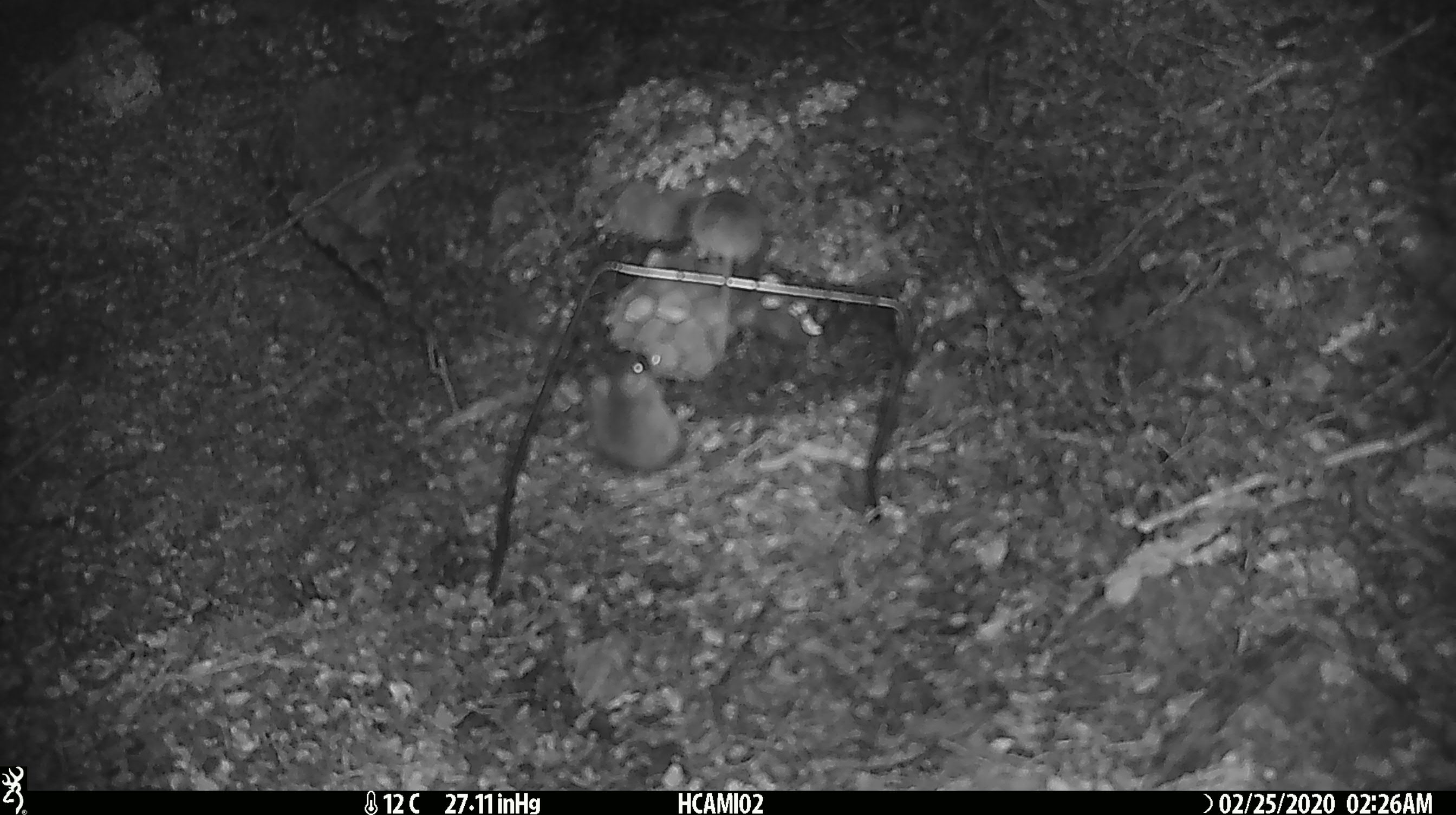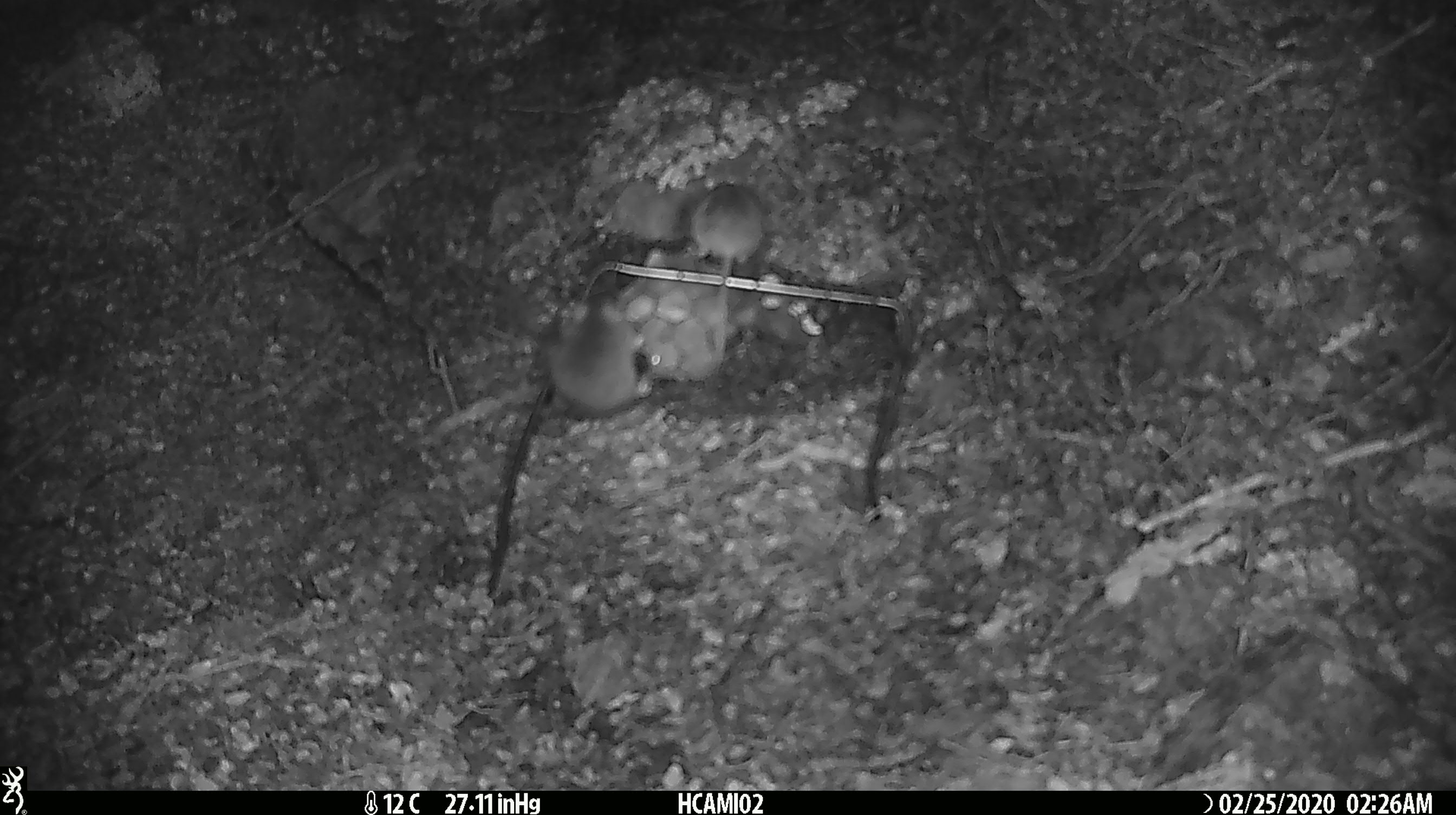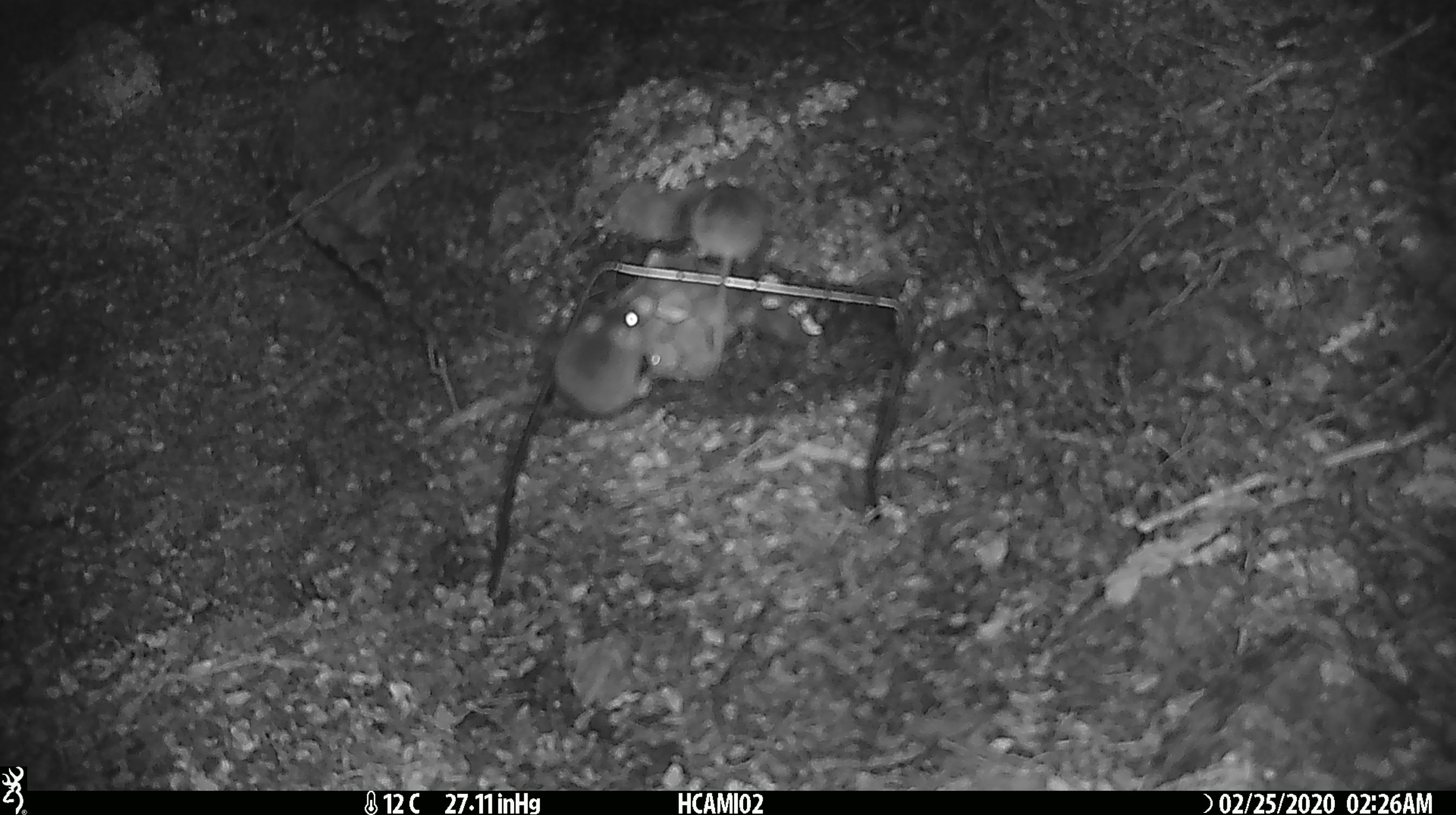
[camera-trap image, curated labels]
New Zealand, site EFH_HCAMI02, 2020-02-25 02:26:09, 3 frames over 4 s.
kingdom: Animalia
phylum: Chordata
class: Mammalia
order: Rodentia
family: Muridae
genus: Mus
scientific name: Mus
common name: mouse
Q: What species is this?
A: Mouse (Mus).